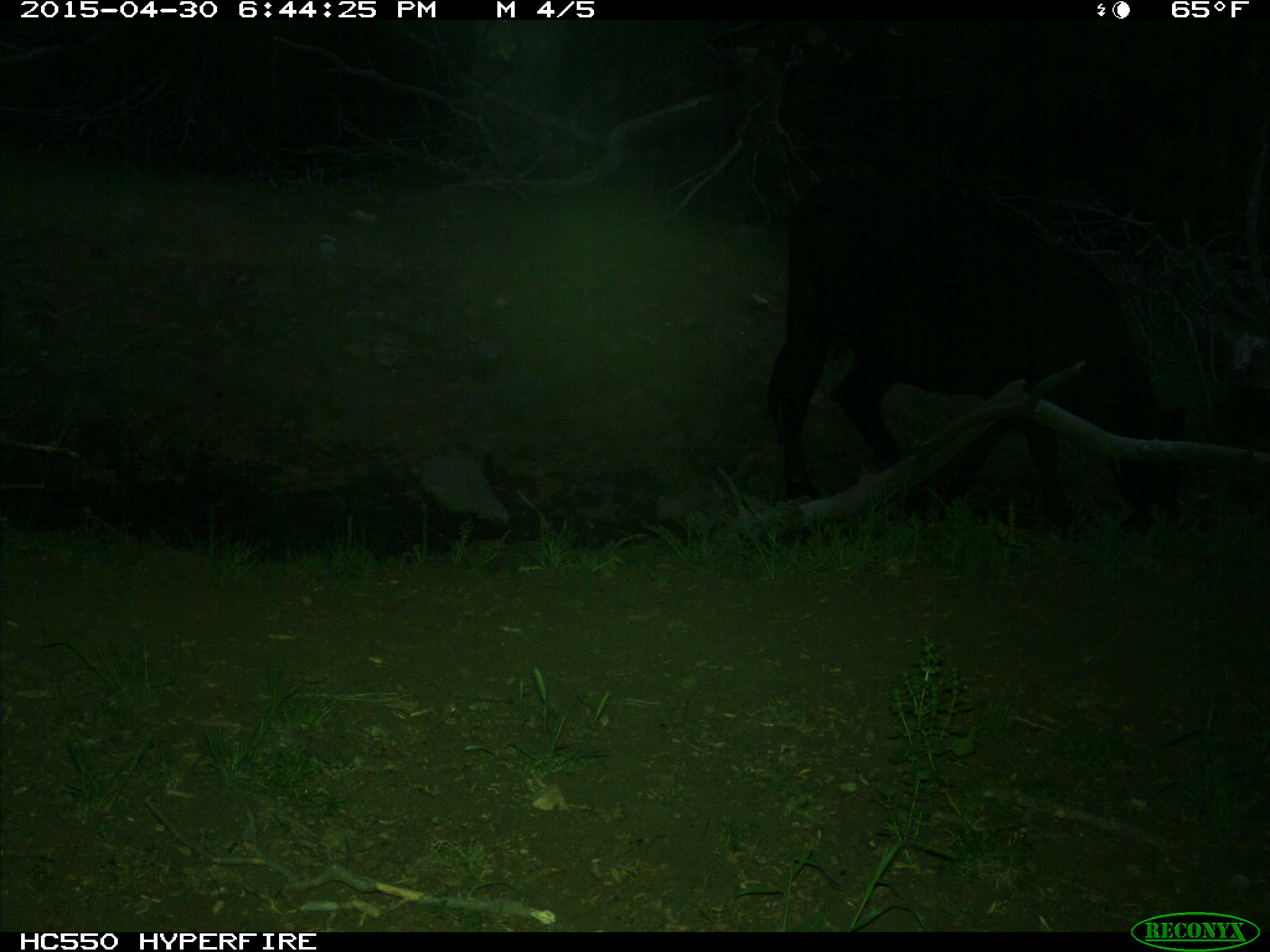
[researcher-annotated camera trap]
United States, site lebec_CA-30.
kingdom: Animalia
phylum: Chordata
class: Mammalia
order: Artiodactyla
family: Bovidae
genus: Bos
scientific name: Bos taurus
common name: domestic cow